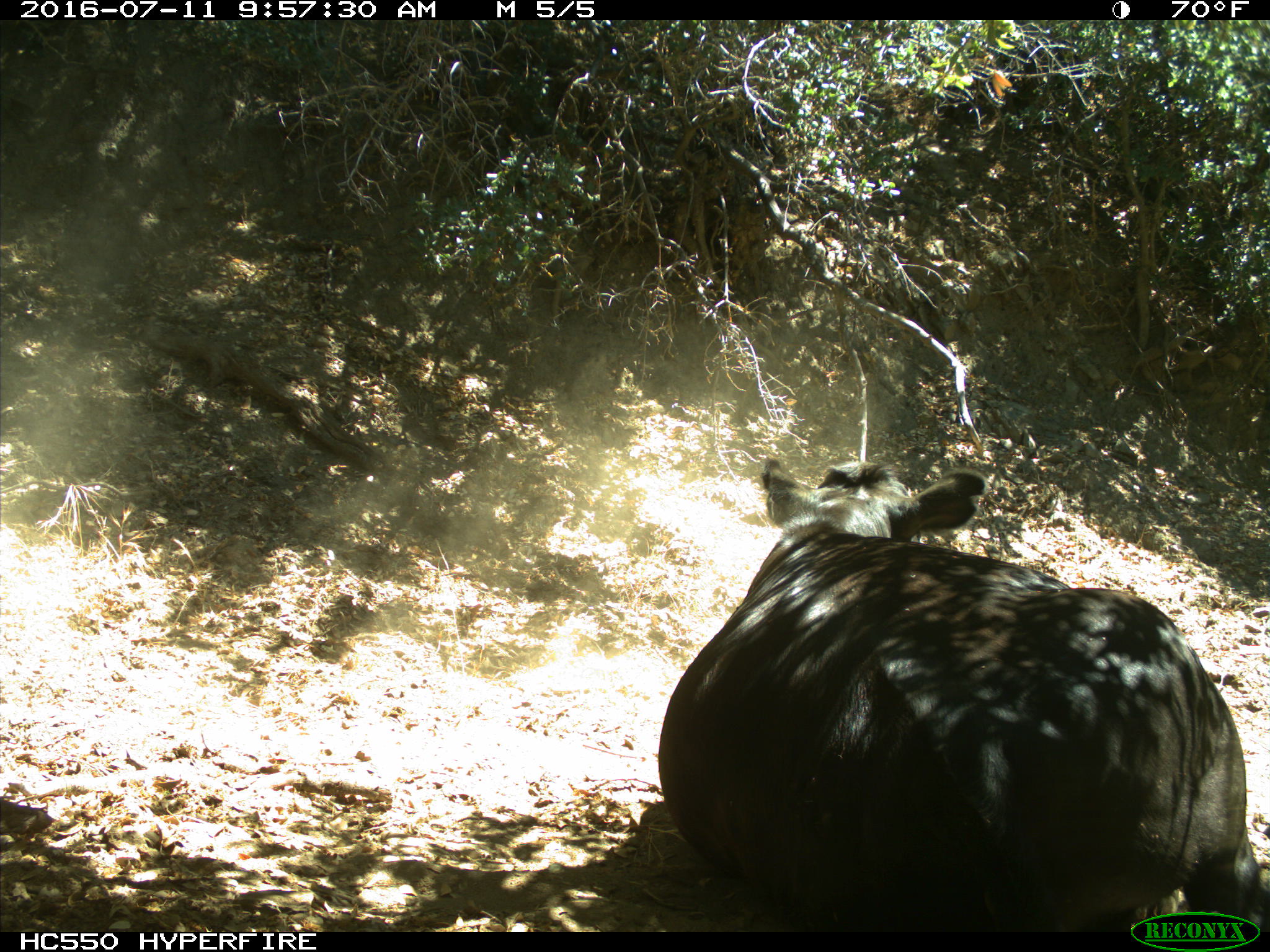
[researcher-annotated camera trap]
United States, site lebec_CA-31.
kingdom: Animalia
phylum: Chordata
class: Mammalia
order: Artiodactyla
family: Bovidae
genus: Bos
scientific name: Bos taurus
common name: domestic cow